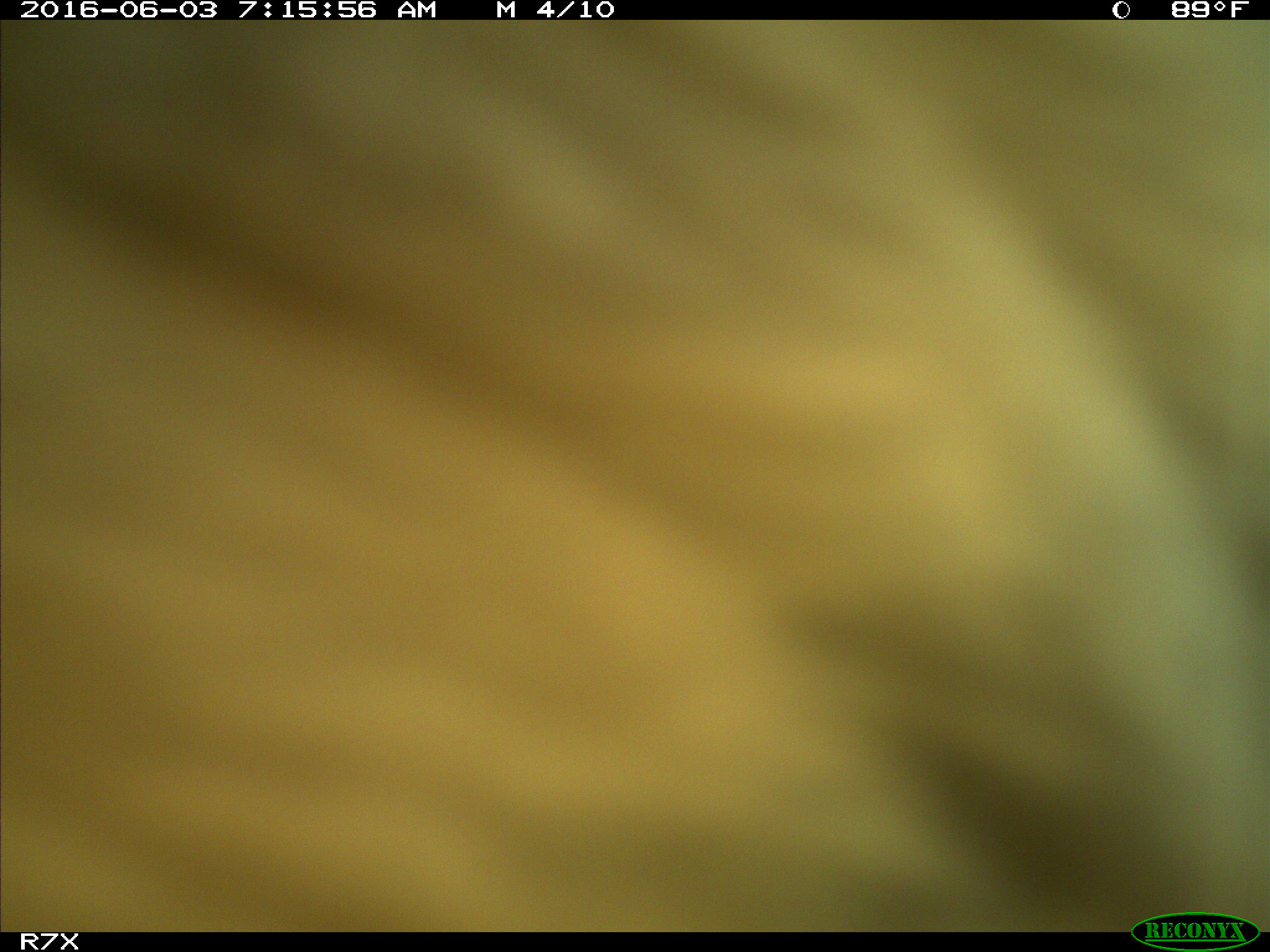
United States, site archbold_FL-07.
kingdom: Animalia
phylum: Chordata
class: Mammalia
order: Artiodactyla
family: Bovidae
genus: Bos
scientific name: Bos taurus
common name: domestic cow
Bos taurus (domestic cow).